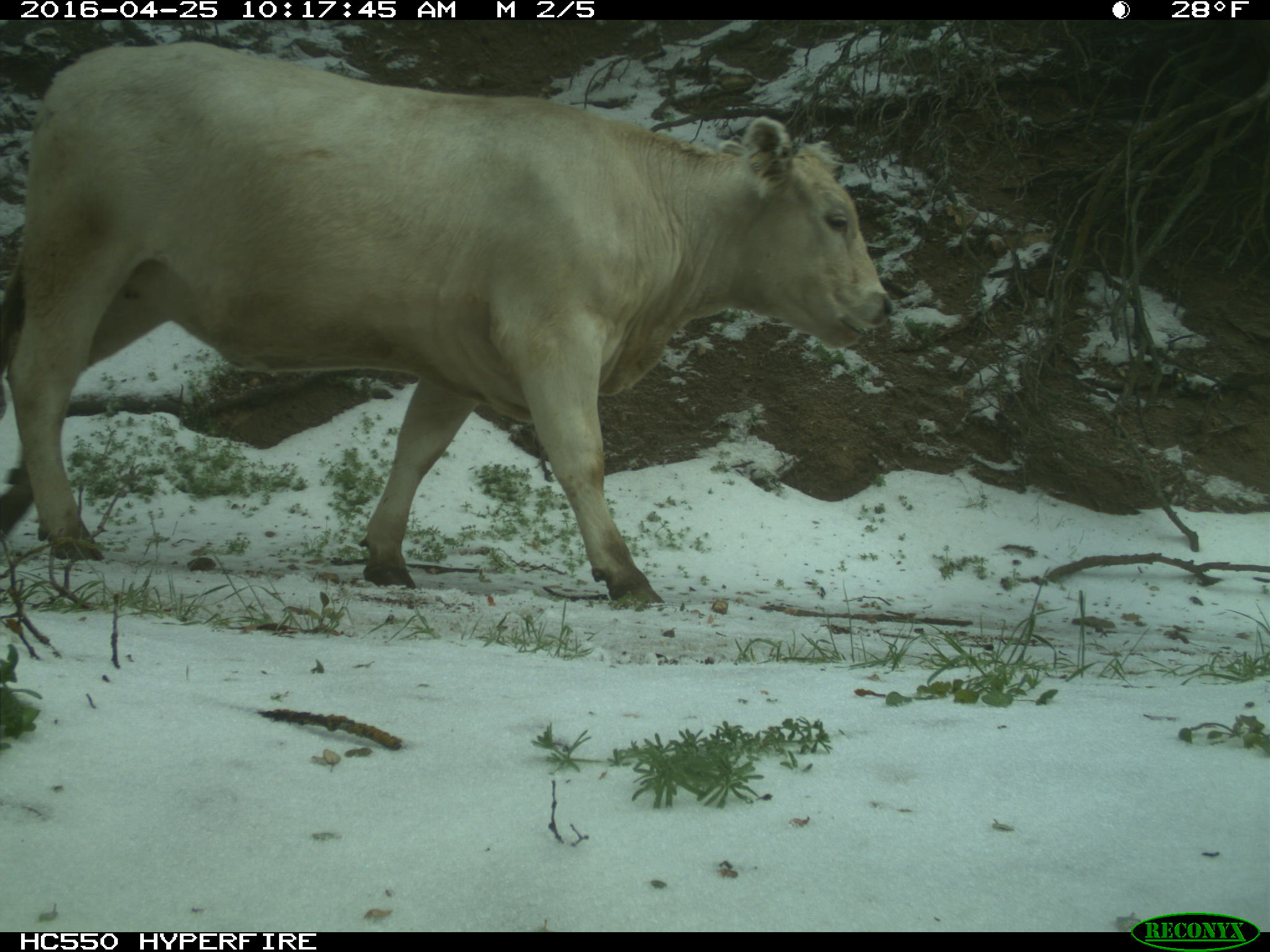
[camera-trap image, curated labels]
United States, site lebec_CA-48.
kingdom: Animalia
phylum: Chordata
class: Mammalia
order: Artiodactyla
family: Bovidae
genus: Bos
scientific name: Bos taurus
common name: domestic cow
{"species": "Bos taurus (domestic cow)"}